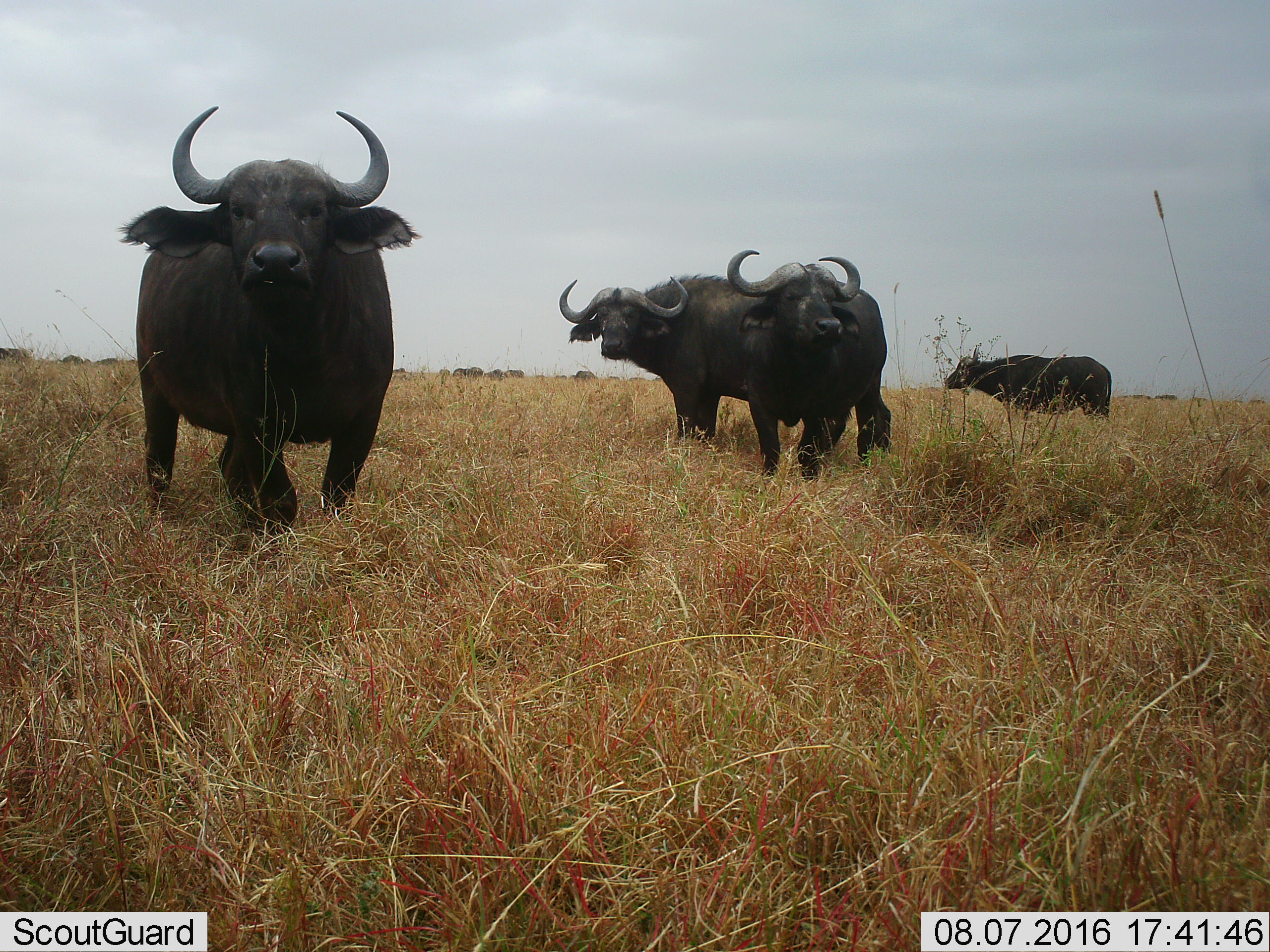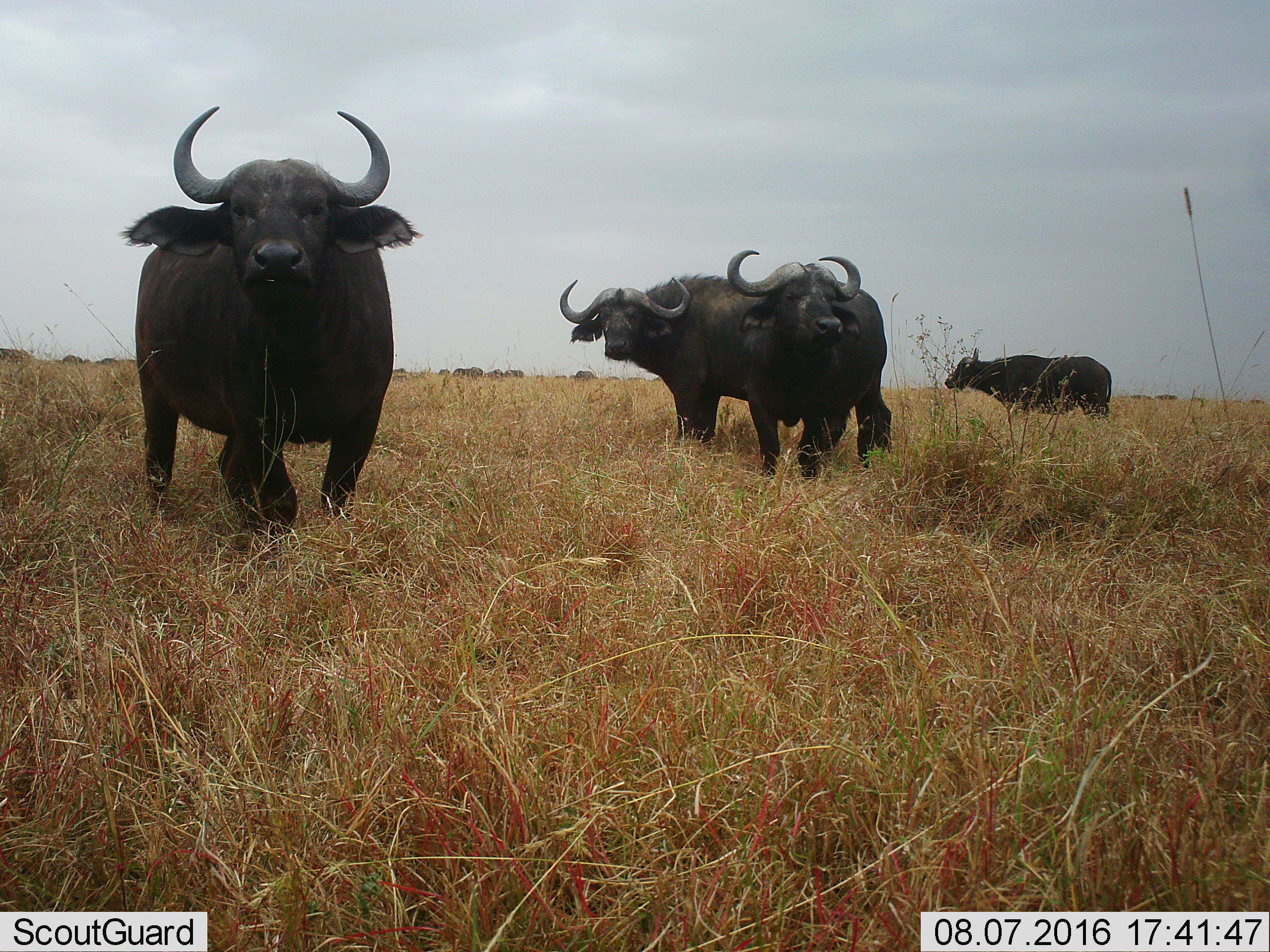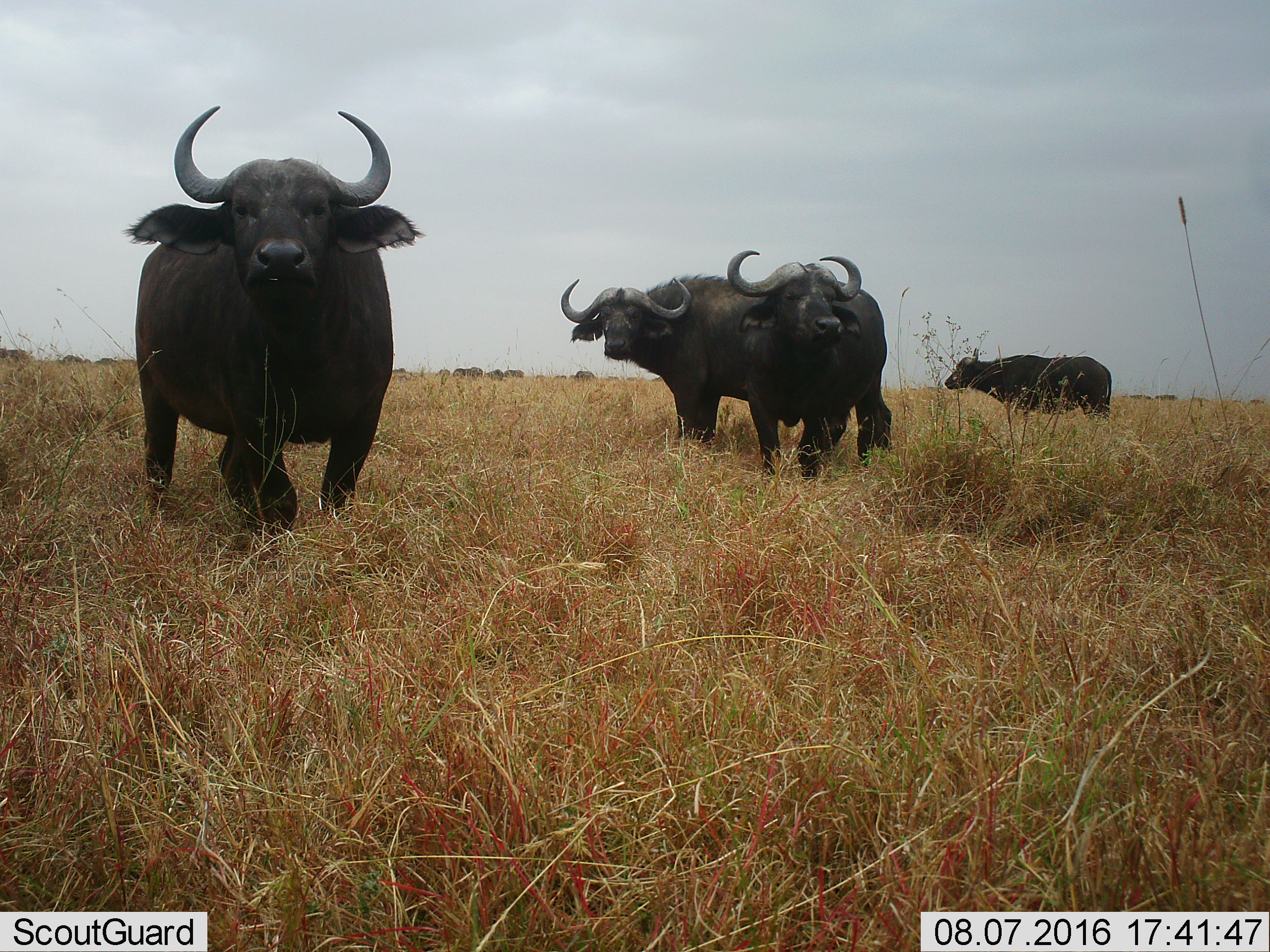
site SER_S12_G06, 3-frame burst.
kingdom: Animalia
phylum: Chordata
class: Mammalia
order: Artiodactyla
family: Bovidae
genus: Syncerus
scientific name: Syncerus caffer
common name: african buffalo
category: buffalo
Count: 11-50.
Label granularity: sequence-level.